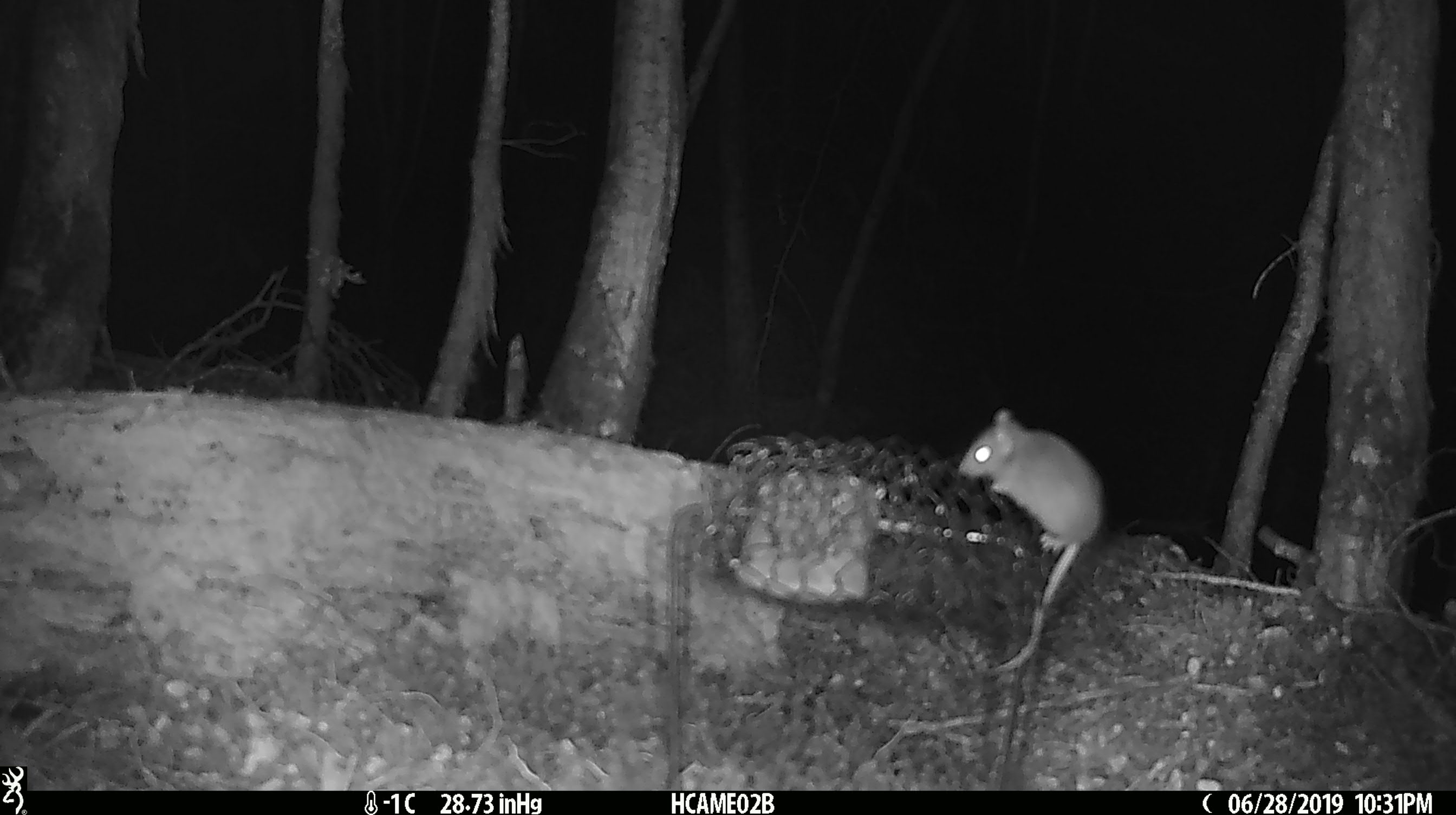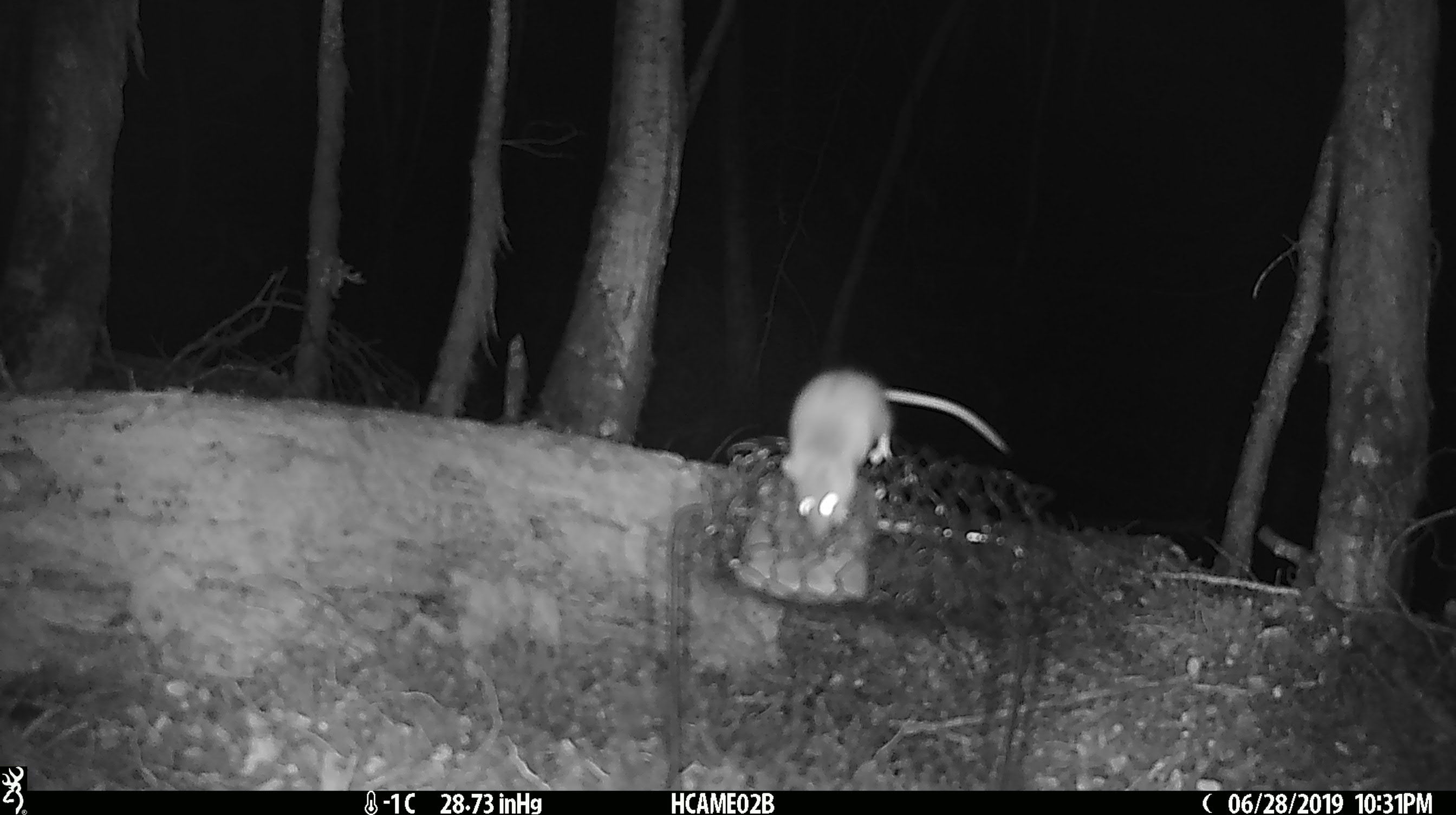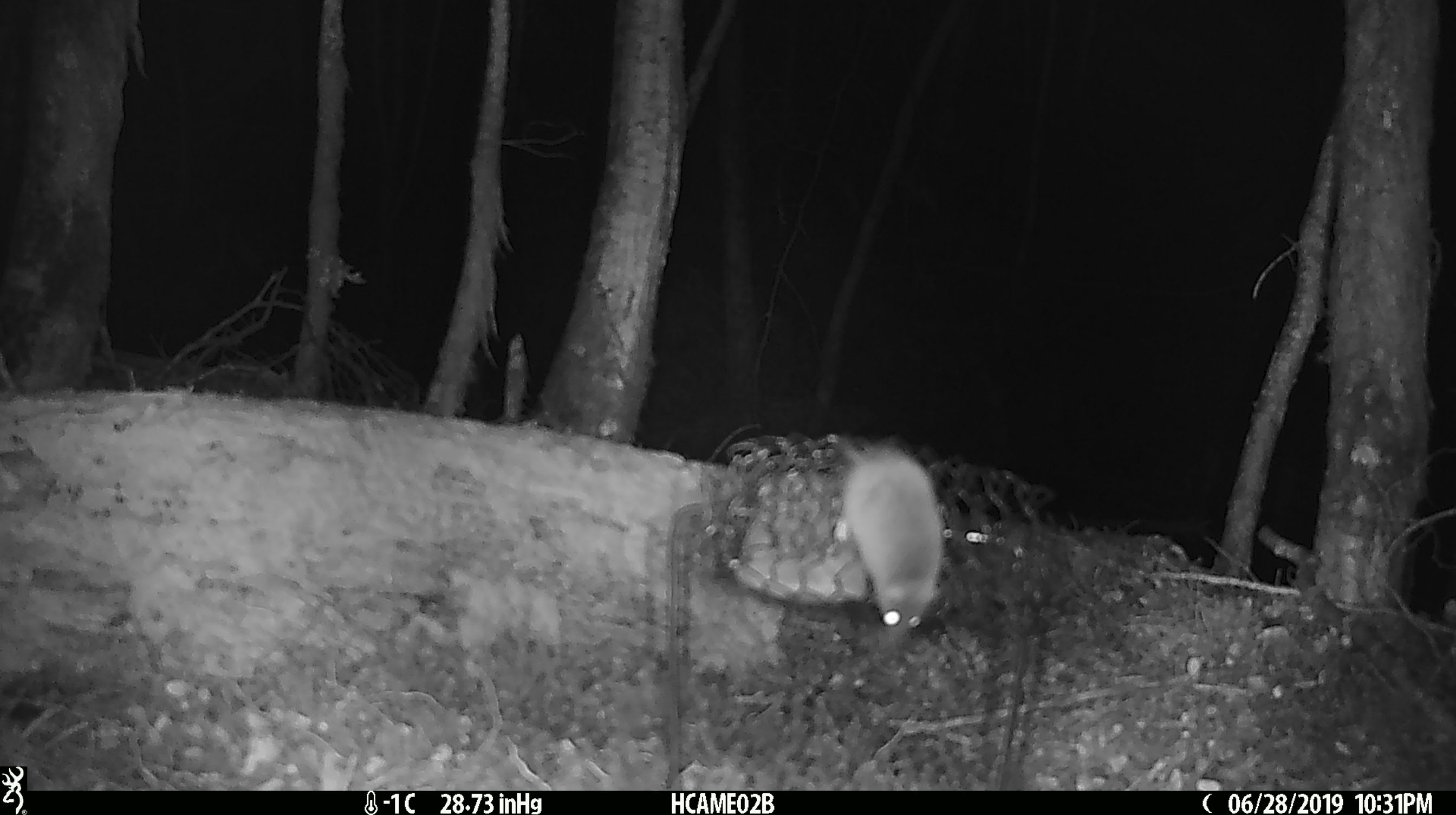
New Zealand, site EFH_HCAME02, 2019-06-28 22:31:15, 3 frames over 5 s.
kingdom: Animalia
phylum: Chordata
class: Mammalia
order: Rodentia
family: Muridae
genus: Mus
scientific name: Mus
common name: mouse